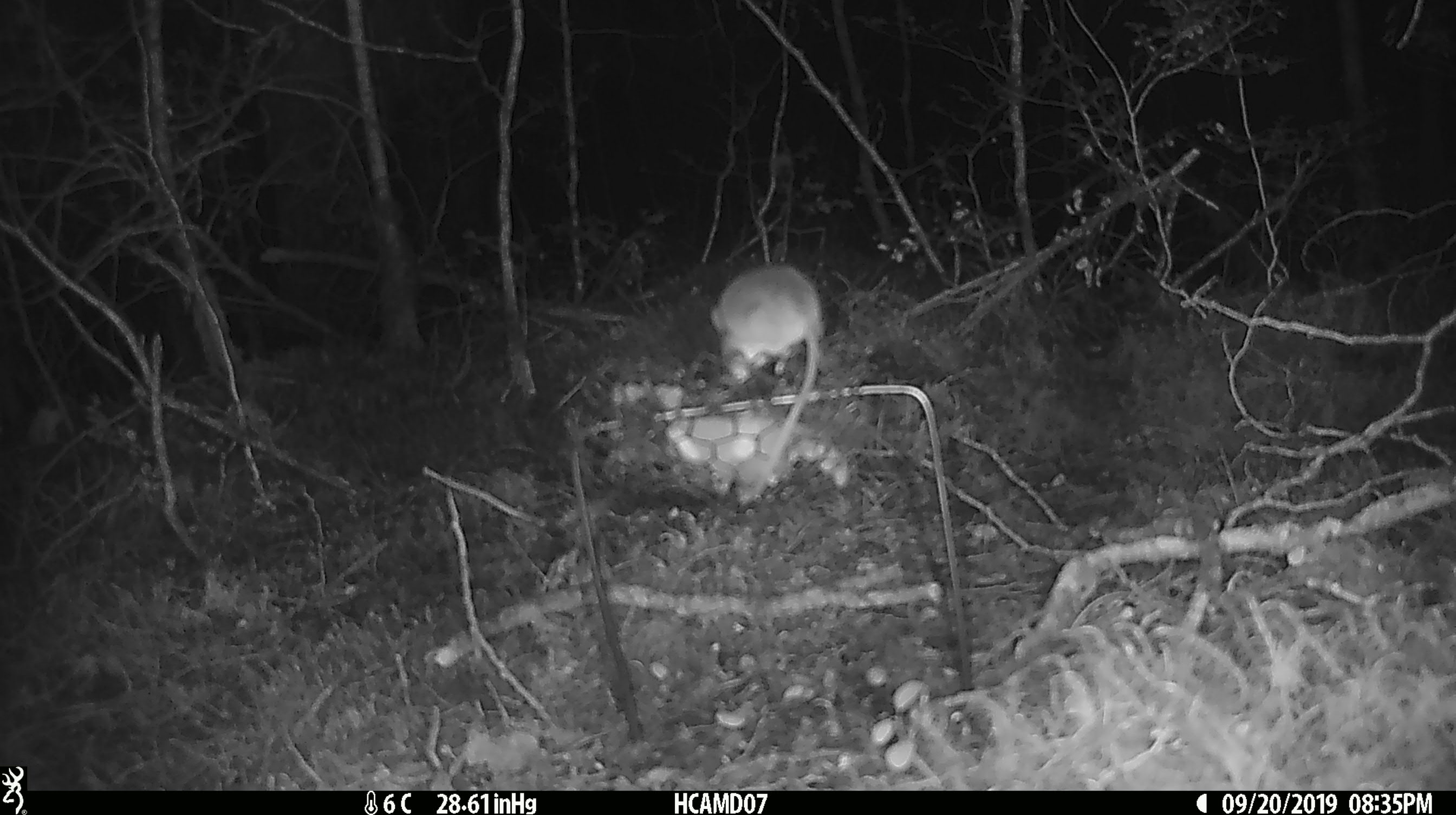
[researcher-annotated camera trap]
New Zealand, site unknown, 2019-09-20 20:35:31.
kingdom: Animalia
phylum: Chordata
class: Mammalia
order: Rodentia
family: Muridae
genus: Mus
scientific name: Mus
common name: mouse